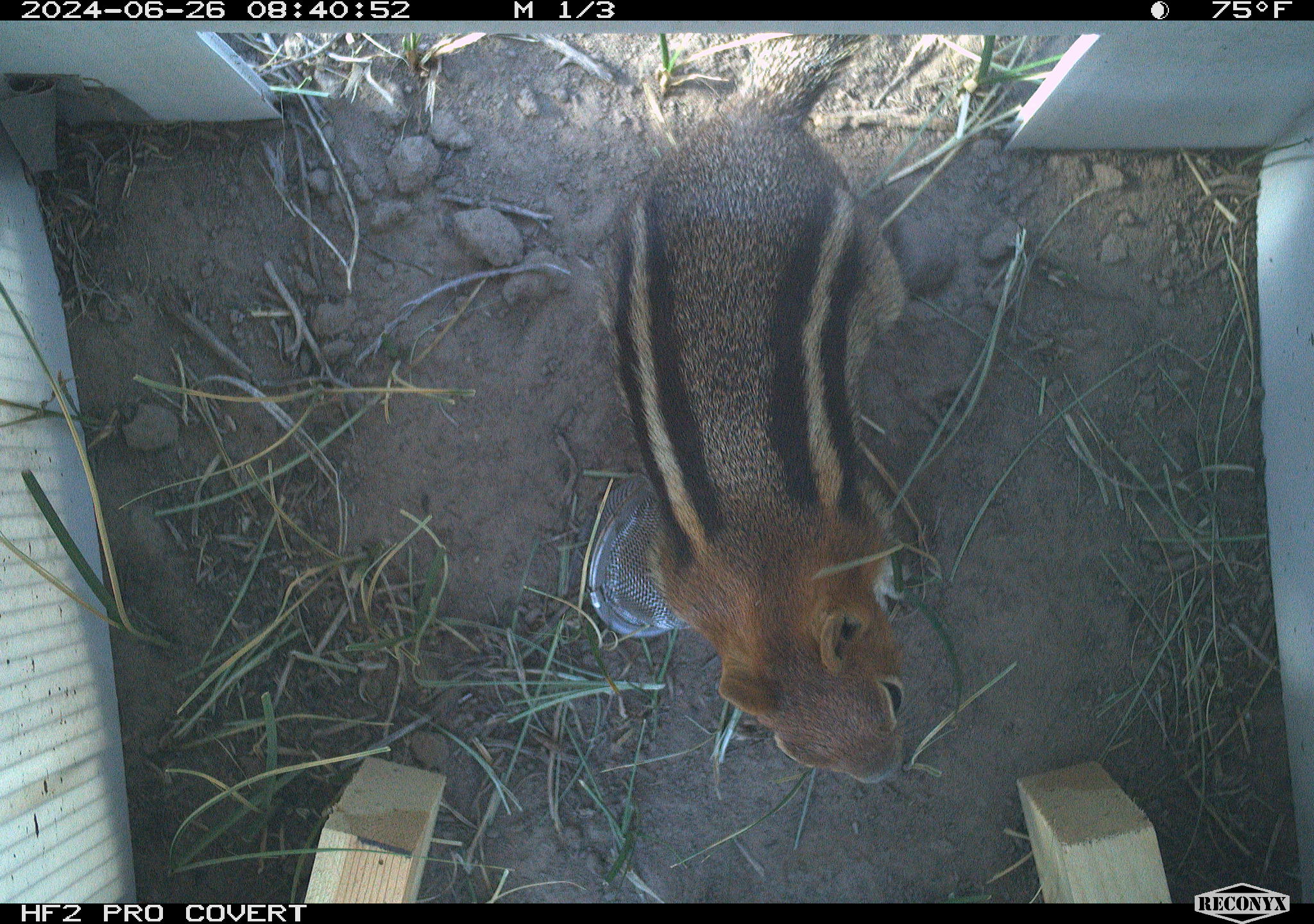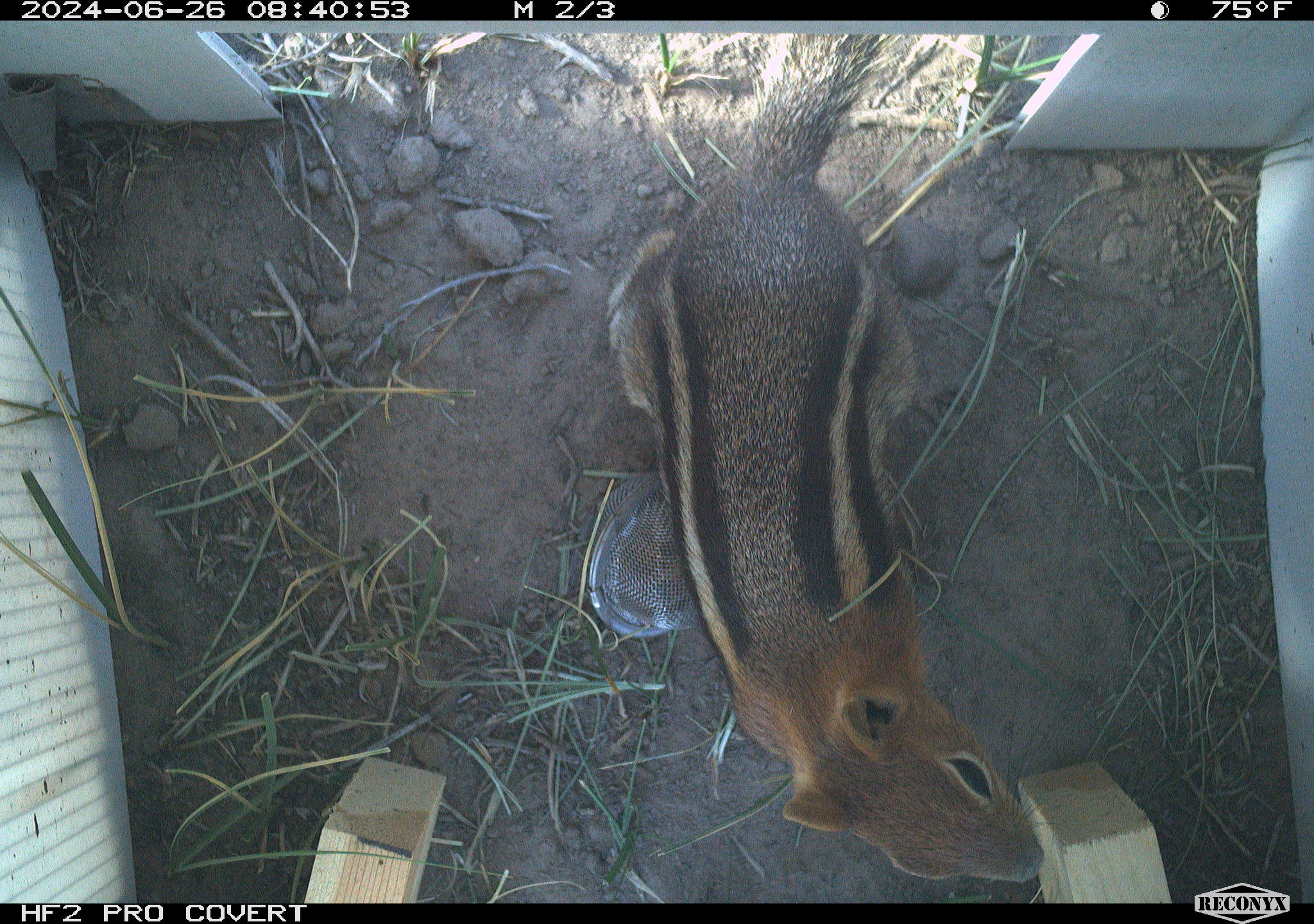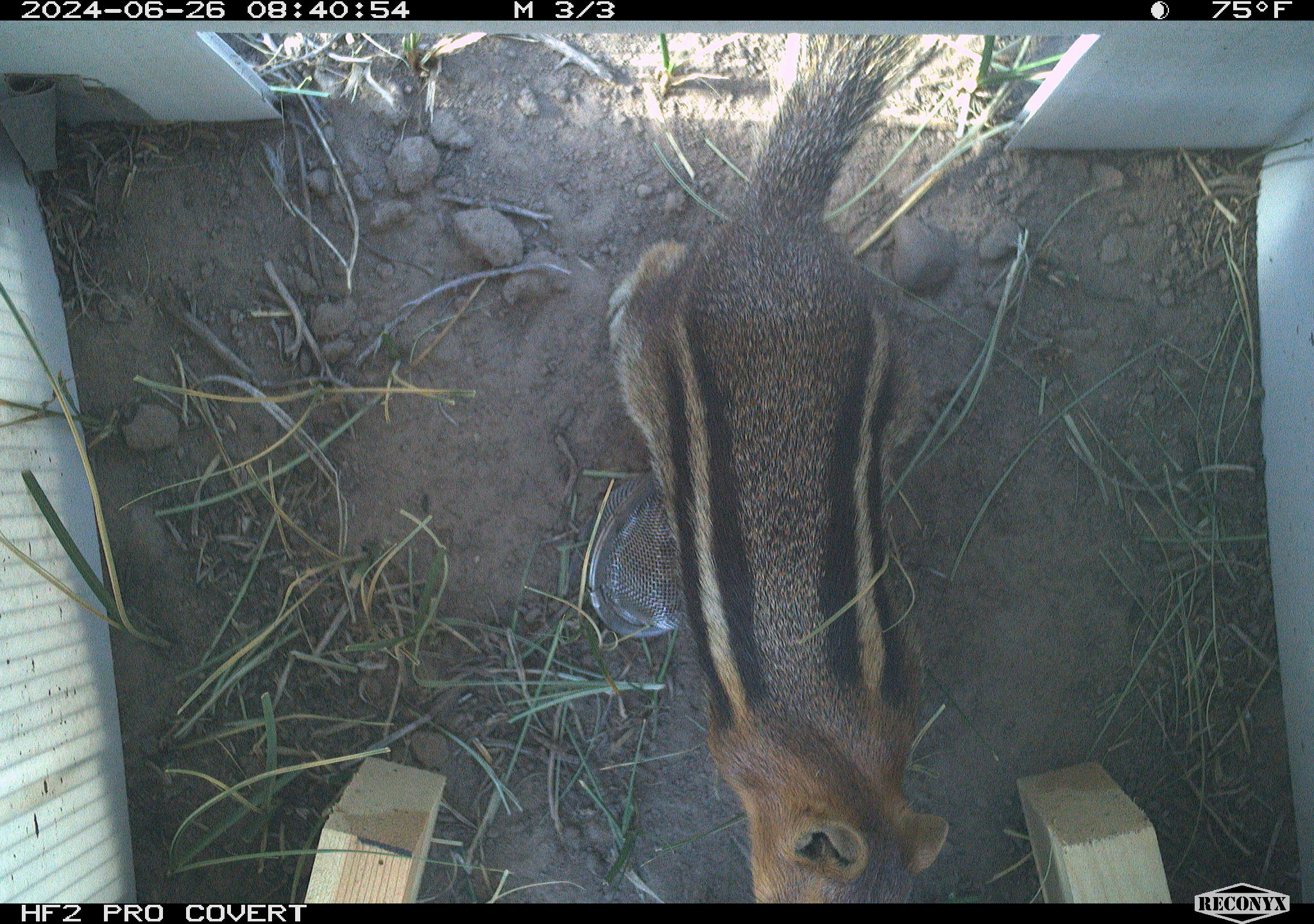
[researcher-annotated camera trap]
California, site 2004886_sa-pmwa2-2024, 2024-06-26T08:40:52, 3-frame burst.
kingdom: Animalia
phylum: Chordata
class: Mammalia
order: Rodentia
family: Sciuridae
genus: Callospermophilus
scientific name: Callospermophilus lateralis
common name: golden mantled ground squirrel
Golden mantled ground squirrel (Callospermophilus lateralis).